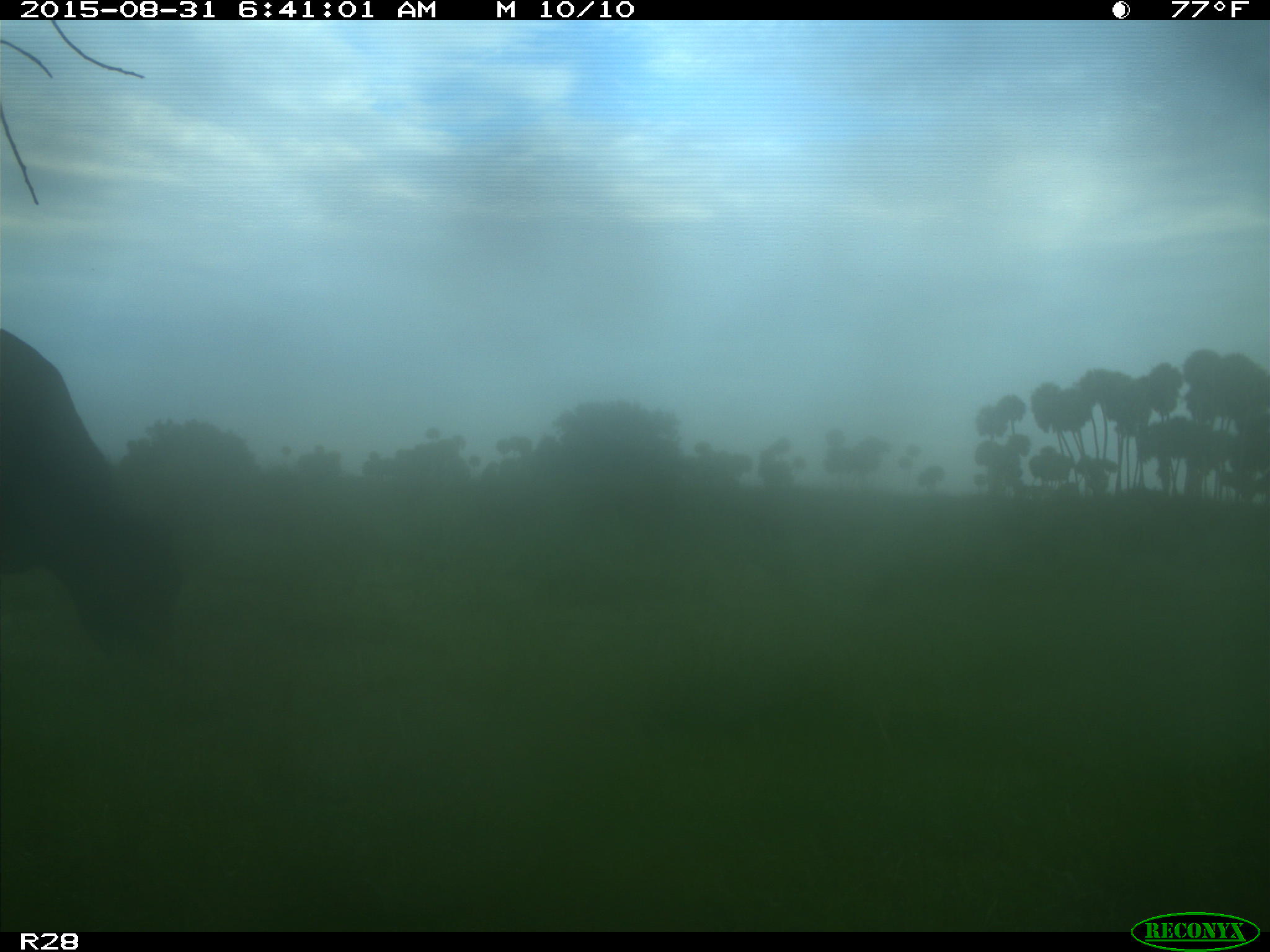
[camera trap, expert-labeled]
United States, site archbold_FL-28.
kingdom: Animalia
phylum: Chordata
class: Mammalia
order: Artiodactyla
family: Bovidae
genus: Bos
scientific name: Bos taurus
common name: domestic cow